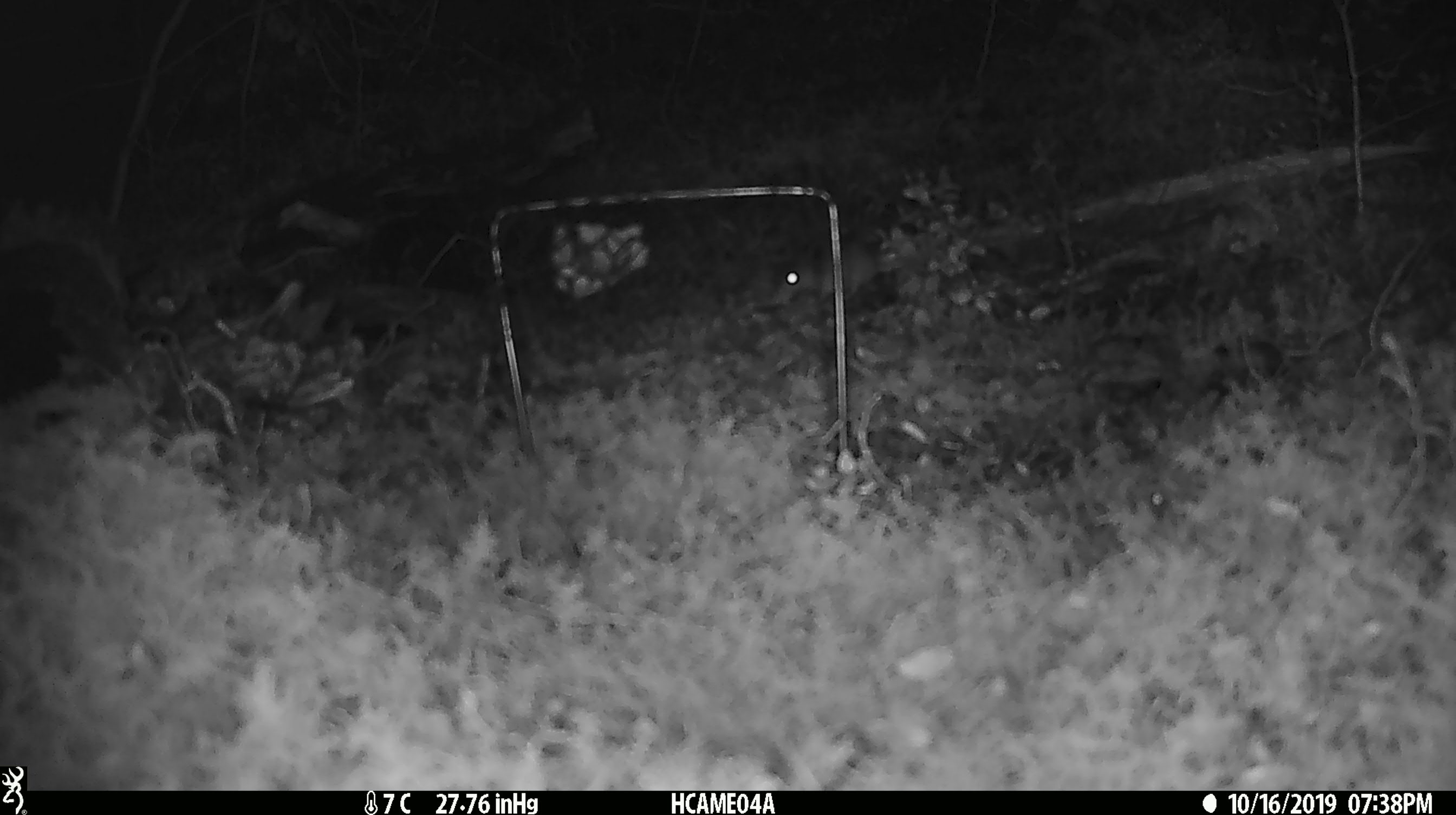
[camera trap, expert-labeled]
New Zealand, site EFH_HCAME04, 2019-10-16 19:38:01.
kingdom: Animalia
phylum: Chordata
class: Mammalia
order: Rodentia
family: Muridae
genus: Mus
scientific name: Mus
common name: mouse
Mouse (Mus).